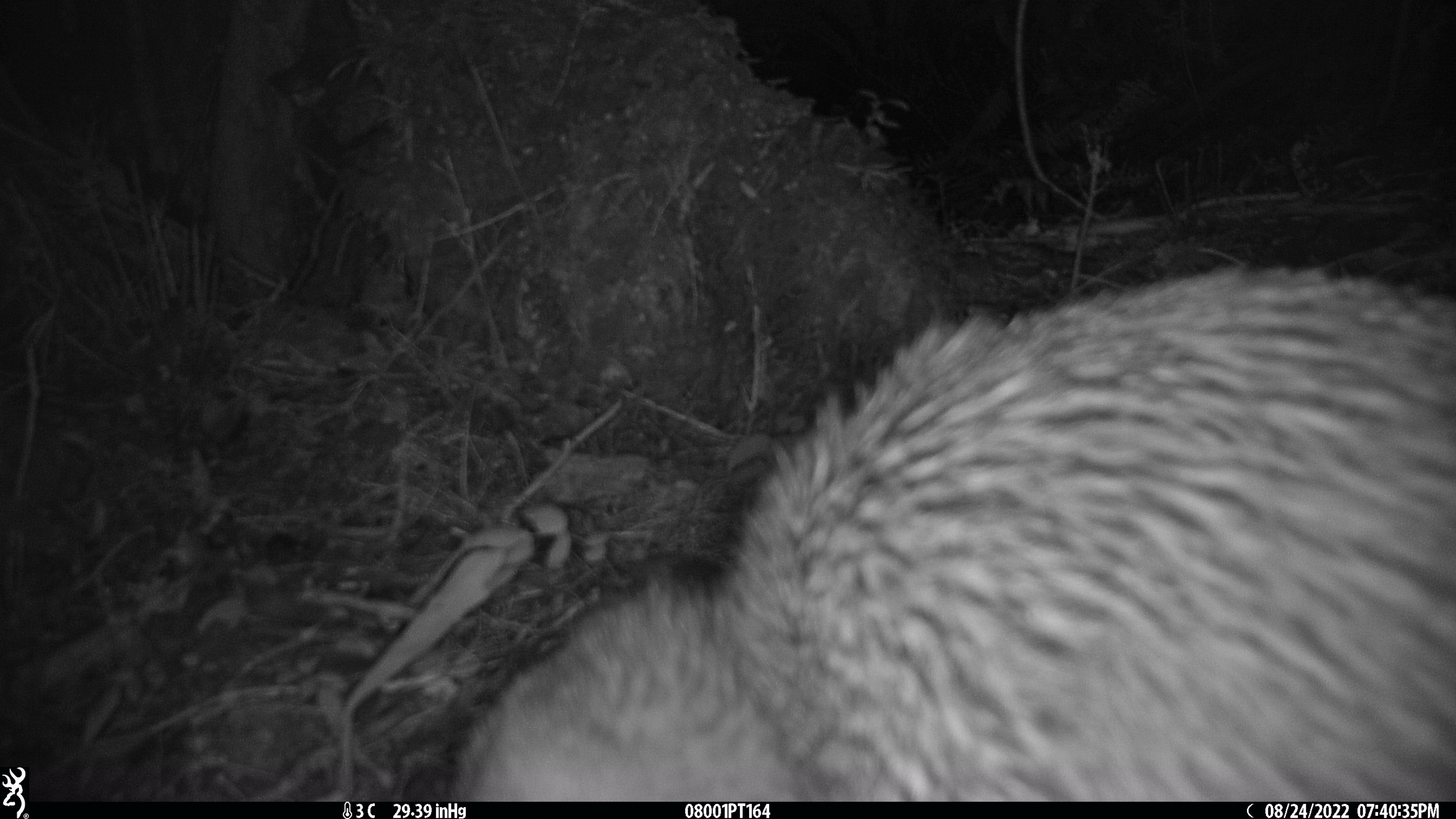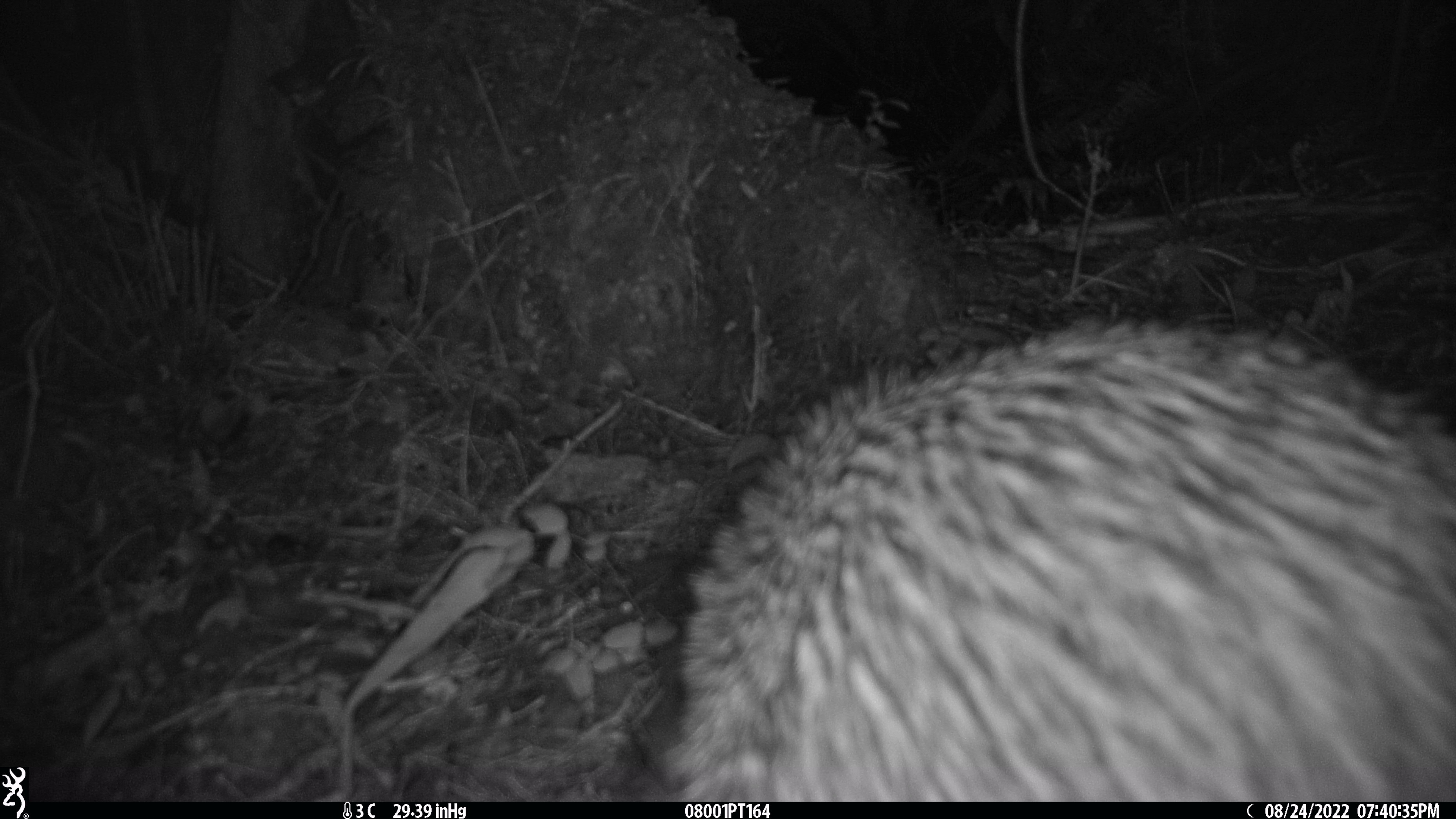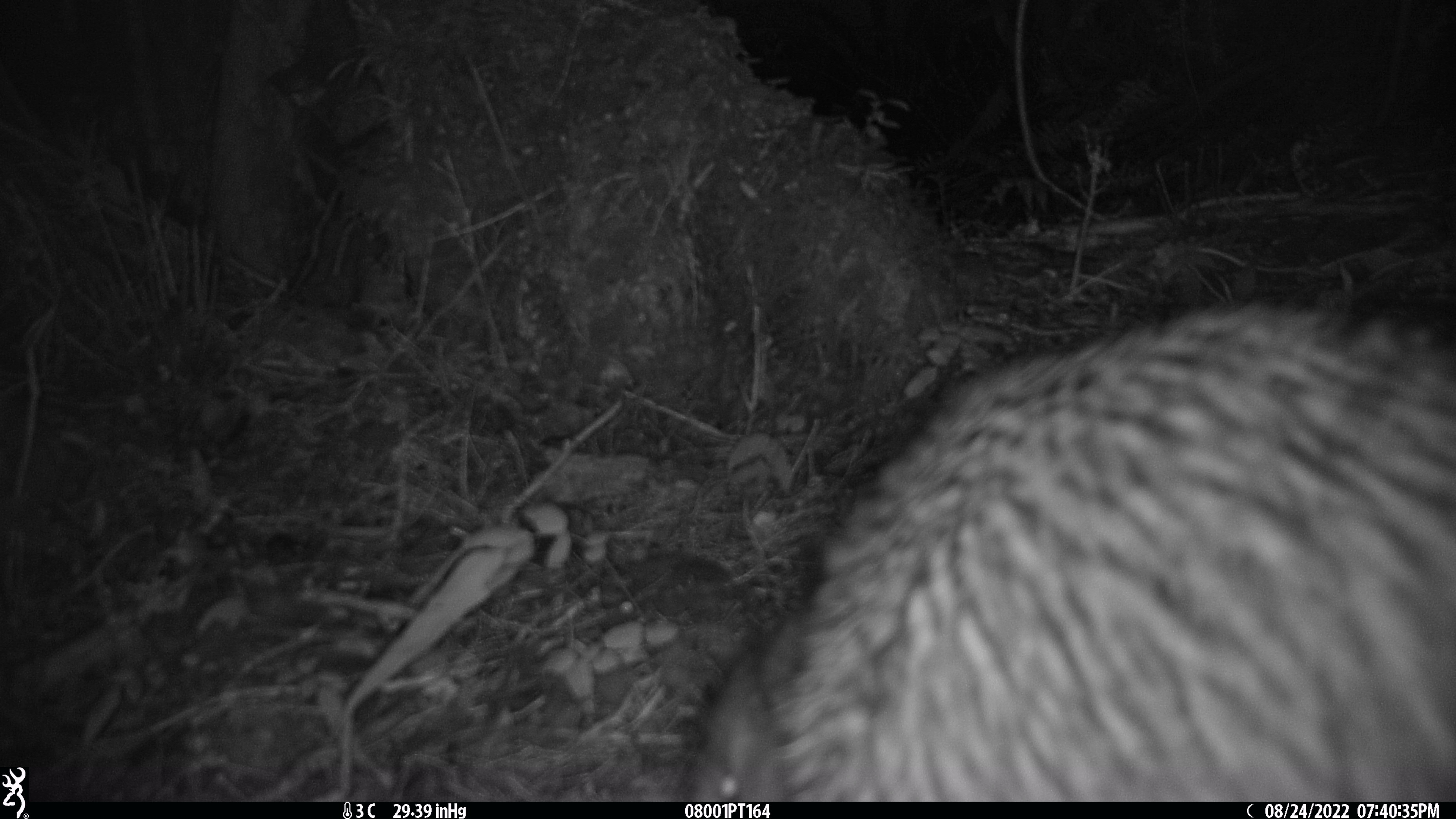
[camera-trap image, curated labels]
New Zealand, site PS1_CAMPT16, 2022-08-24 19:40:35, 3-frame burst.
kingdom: Animalia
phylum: Chordata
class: Aves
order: Apterygiformes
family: Apterygidae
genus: Apteryx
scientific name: Apteryx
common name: kiwi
Kiwi (Apteryx).